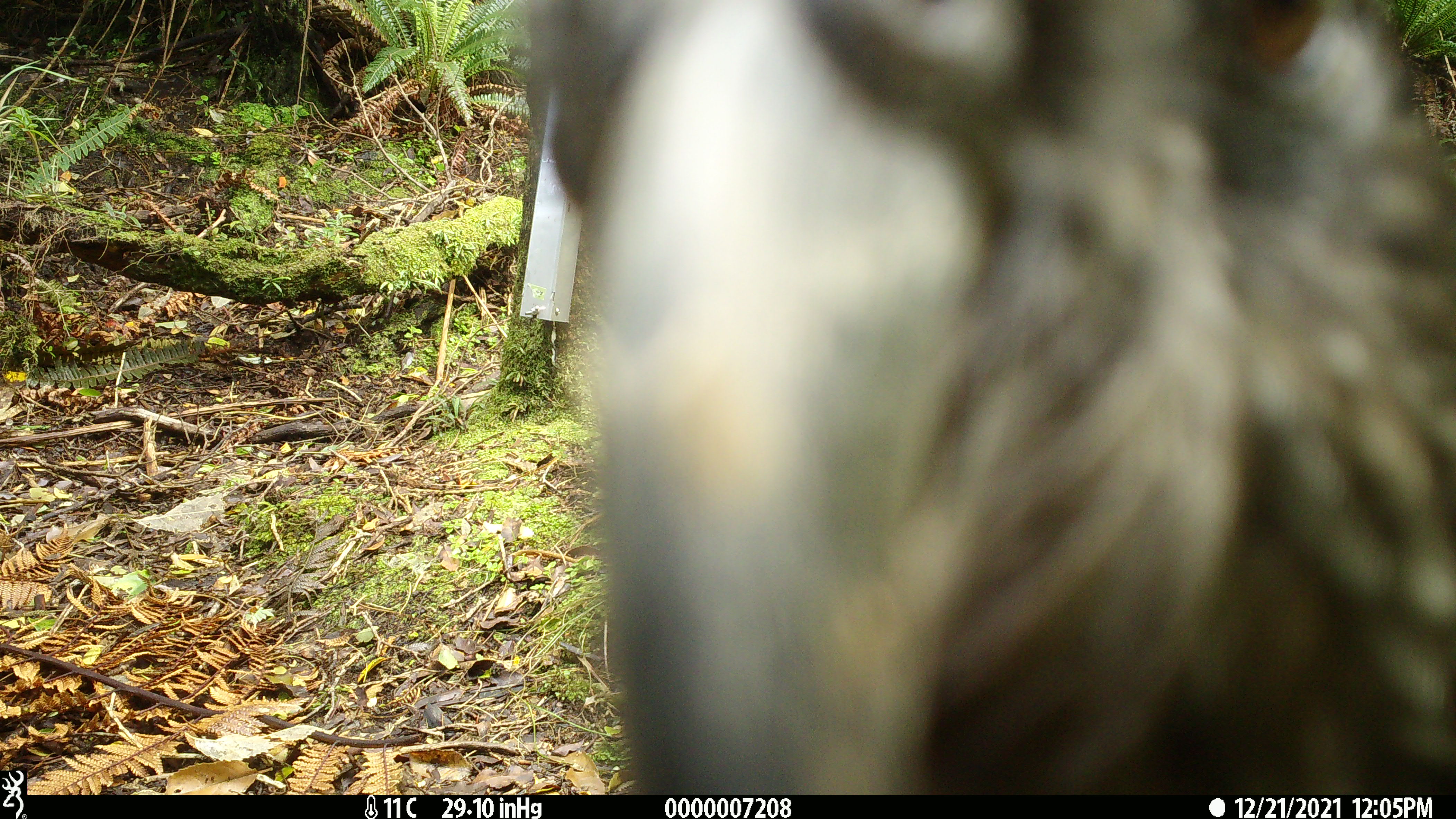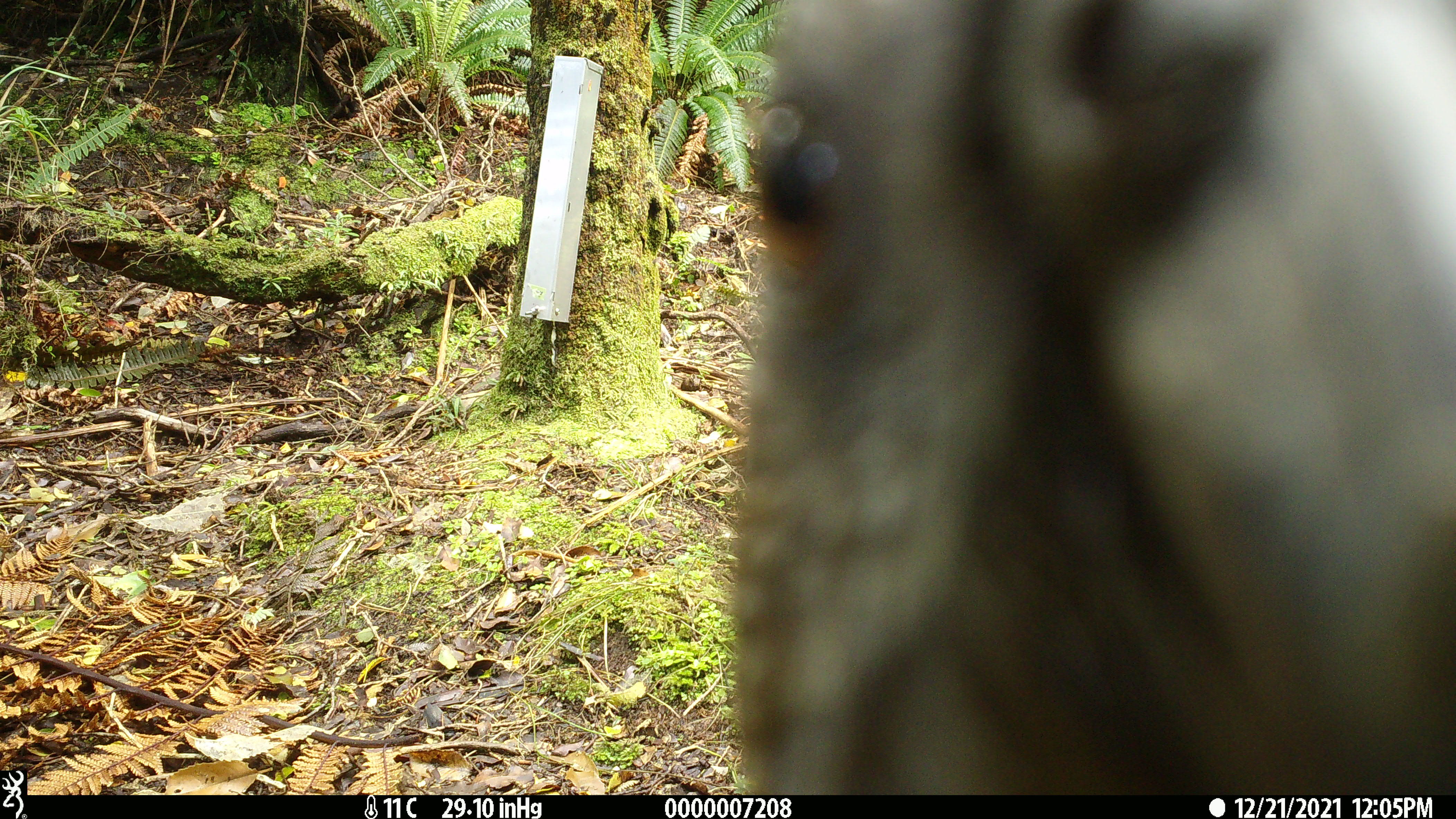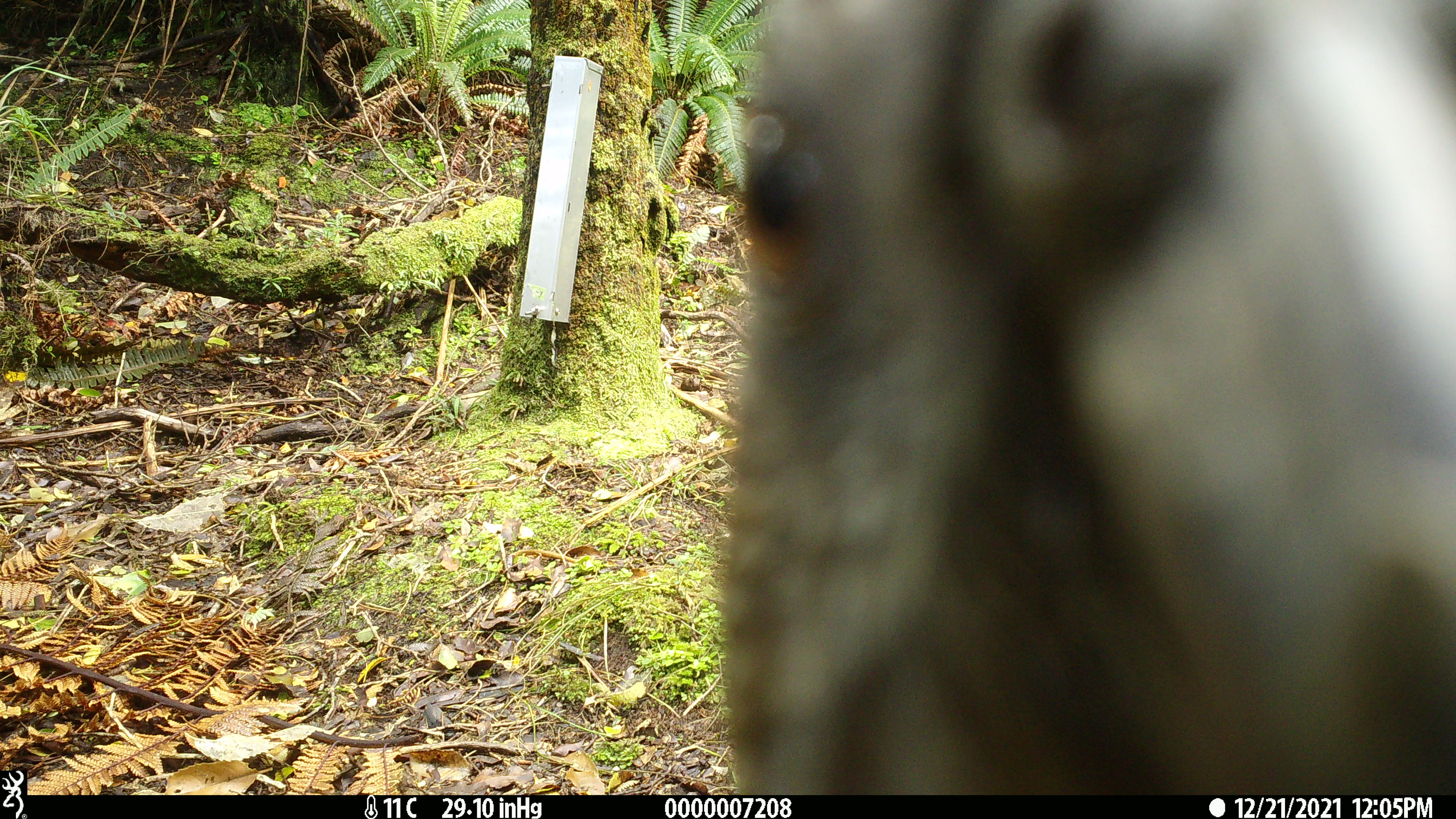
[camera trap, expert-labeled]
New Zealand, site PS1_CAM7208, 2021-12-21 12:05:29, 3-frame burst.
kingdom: Animalia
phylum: Chordata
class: Aves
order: Psittaciformes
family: Strigopidae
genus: Nestor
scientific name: Nestor notabilis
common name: kea